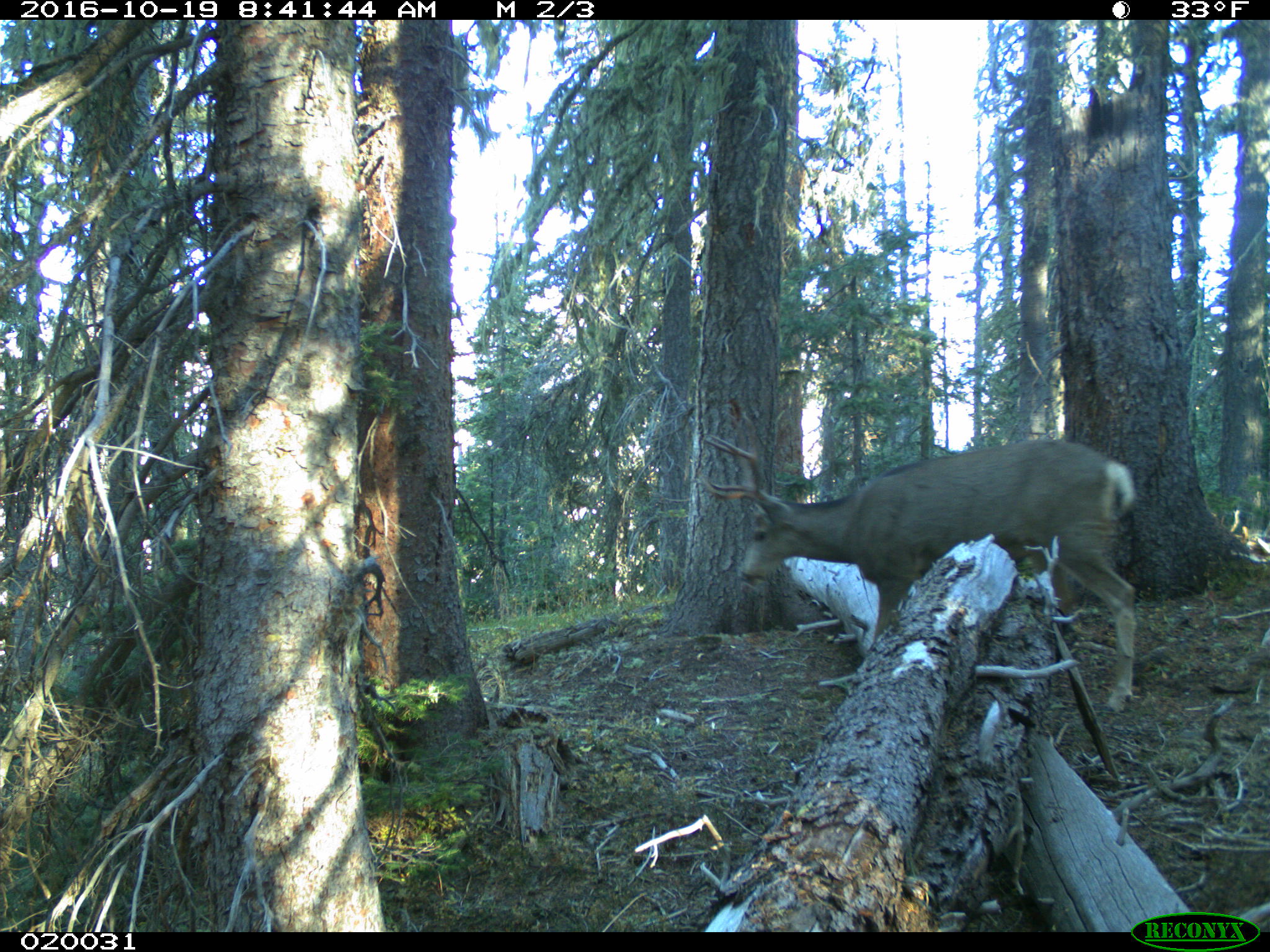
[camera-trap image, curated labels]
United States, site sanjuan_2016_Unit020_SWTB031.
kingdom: Animalia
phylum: Chordata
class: Mammalia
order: Artiodactyla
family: Cervidae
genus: Odocoileus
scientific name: Odocoileus hemionus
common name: mule deer